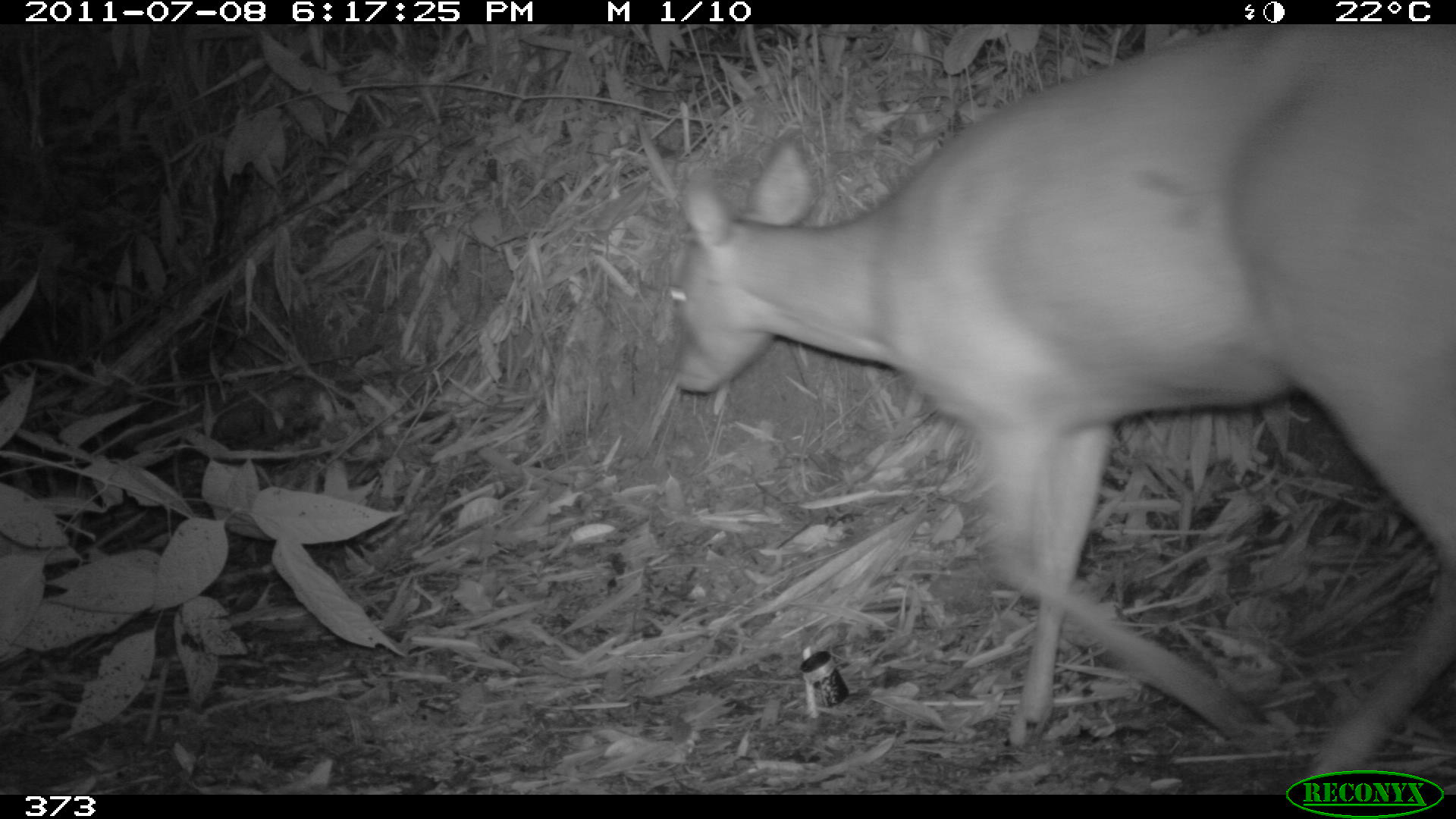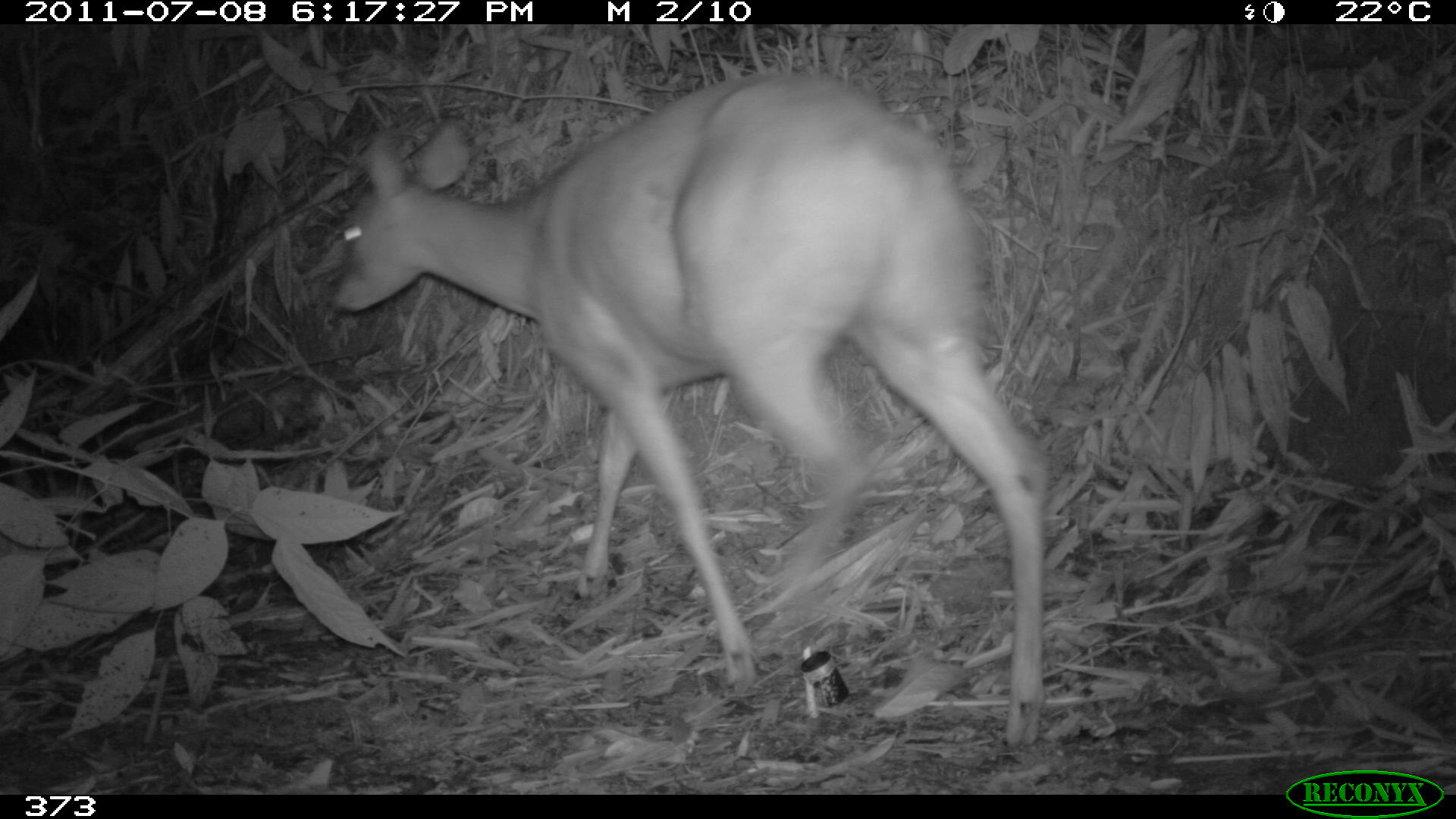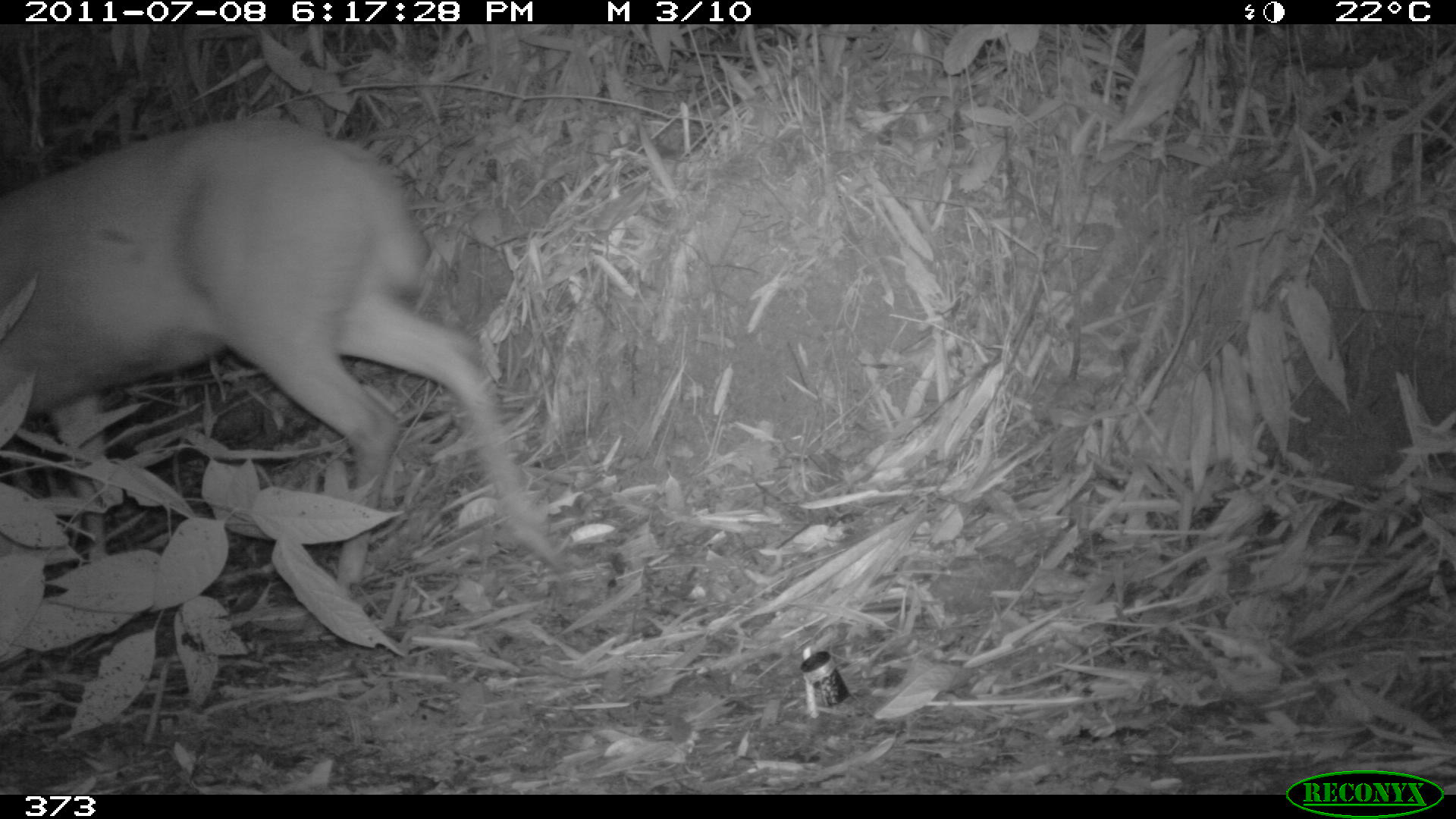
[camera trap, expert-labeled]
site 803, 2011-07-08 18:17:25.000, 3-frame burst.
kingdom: Animalia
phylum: Chordata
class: Mammalia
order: Artiodactyla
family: Cervidae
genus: Mazama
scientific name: Mazama americana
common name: red brocket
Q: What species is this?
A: Mazama americana (red brocket).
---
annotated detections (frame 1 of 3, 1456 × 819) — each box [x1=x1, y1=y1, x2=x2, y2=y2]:
mazama americana: [x1=666, y1=23, x2=1456, y2=769]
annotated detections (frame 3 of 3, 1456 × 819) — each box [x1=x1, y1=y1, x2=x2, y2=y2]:
mazama americana: [x1=0, y1=119, x2=565, y2=584]